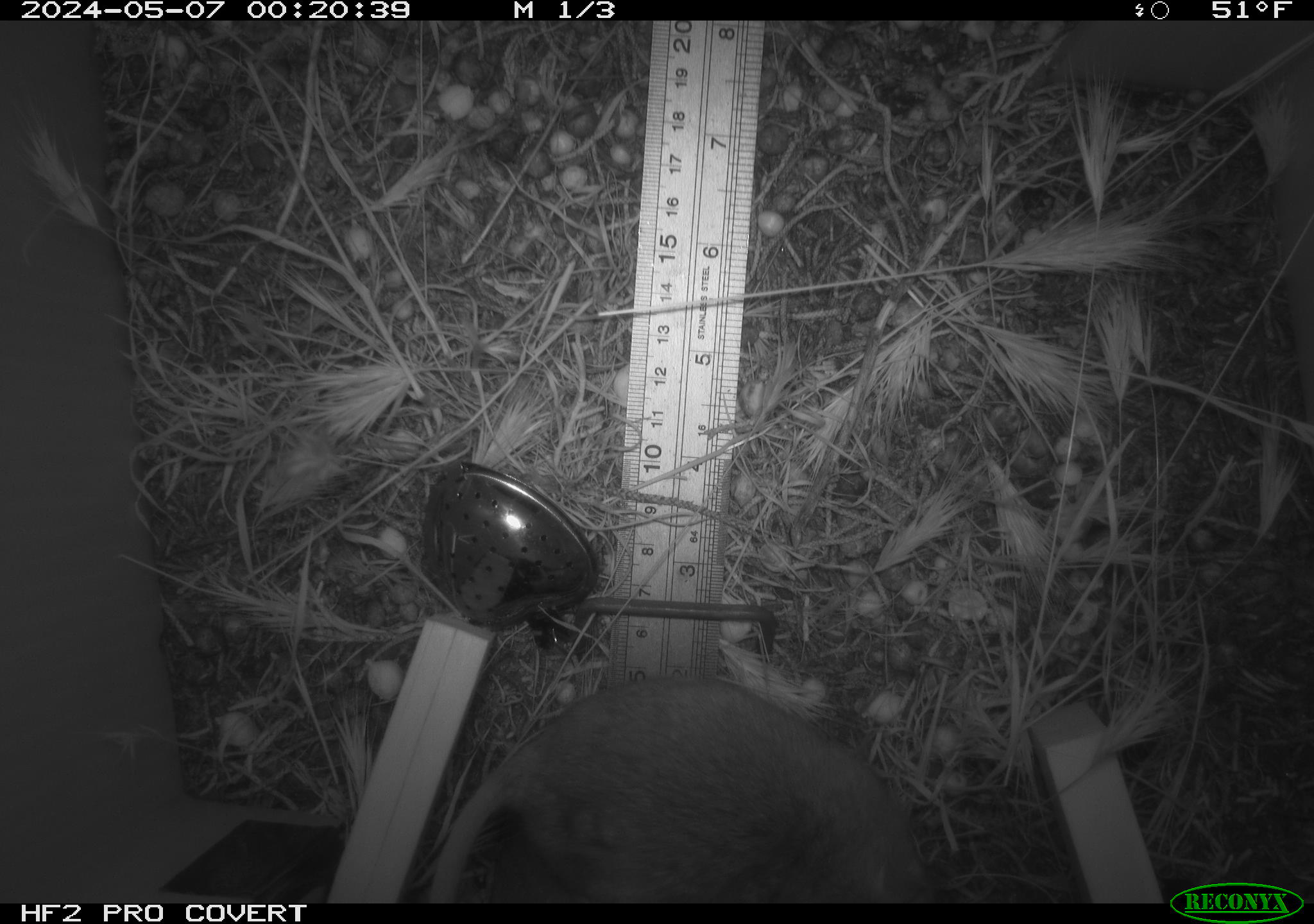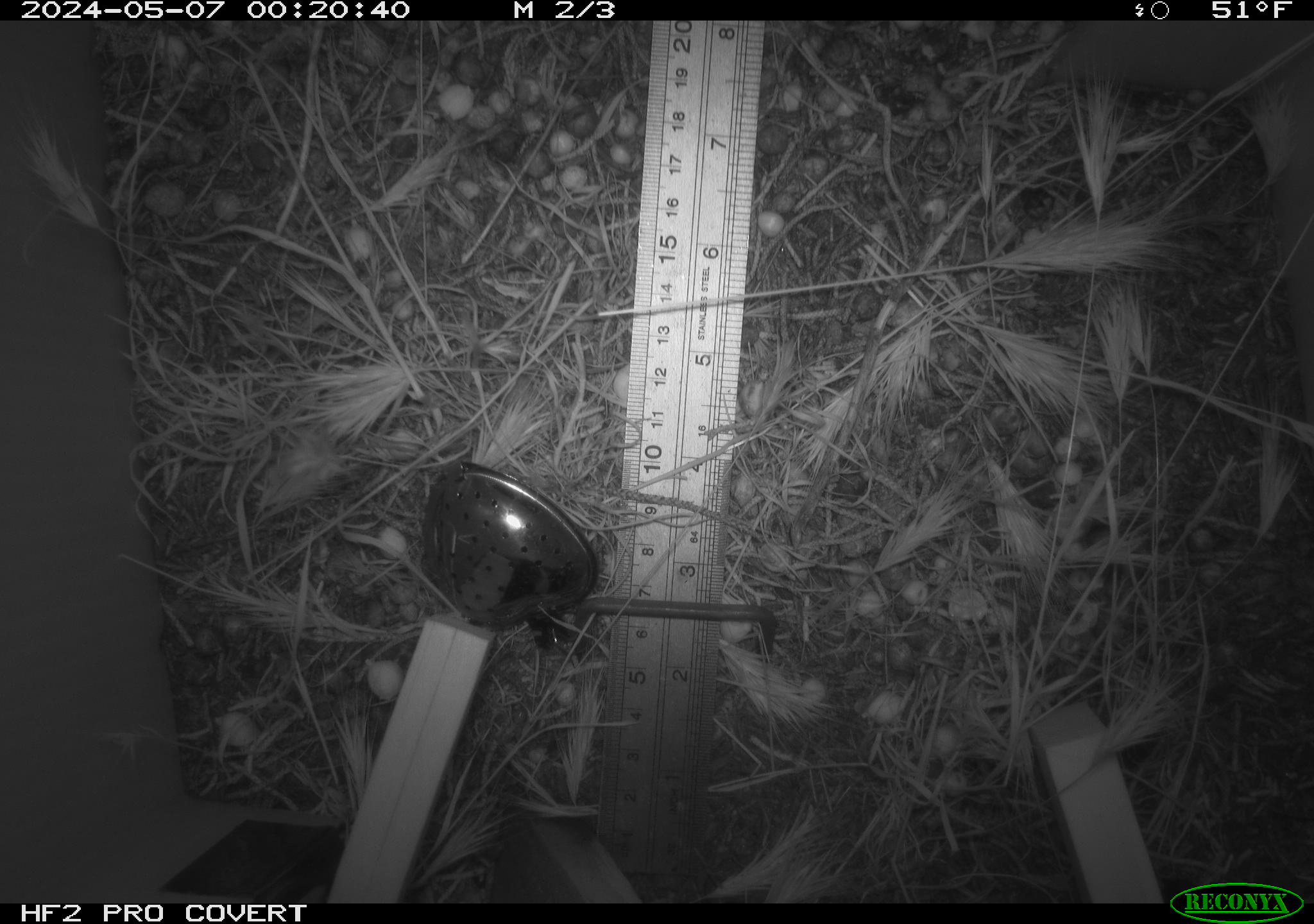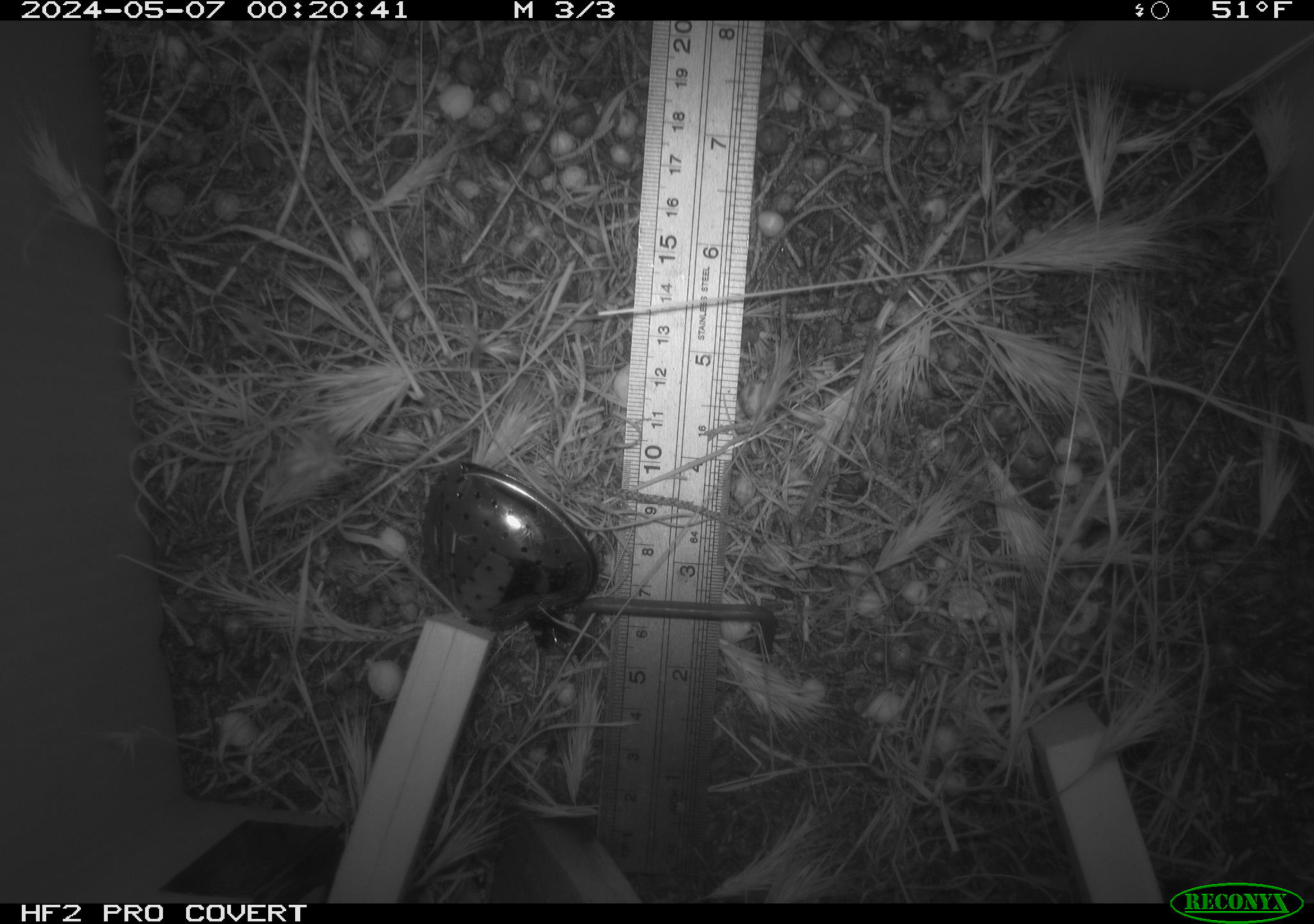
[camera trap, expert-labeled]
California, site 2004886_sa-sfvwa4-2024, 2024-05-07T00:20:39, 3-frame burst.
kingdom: Animalia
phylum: Chordata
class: Mammalia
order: Rodentia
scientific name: Rodentia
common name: mouse species